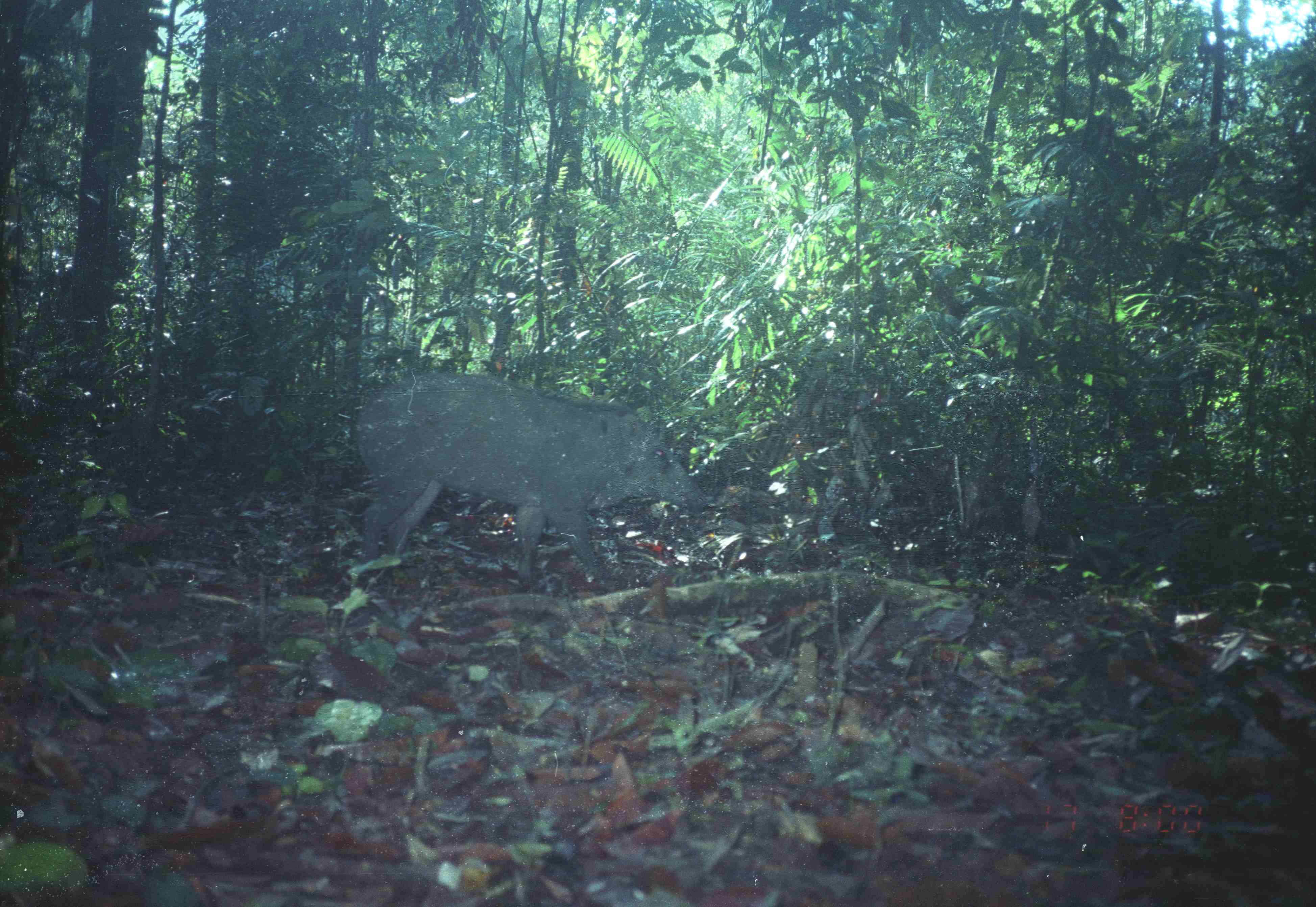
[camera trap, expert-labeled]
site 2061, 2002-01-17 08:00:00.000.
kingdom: Animalia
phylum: Chordata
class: Mammalia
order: Artiodactyla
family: Suidae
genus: Sus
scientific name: Sus scrofa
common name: wild boar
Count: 1.